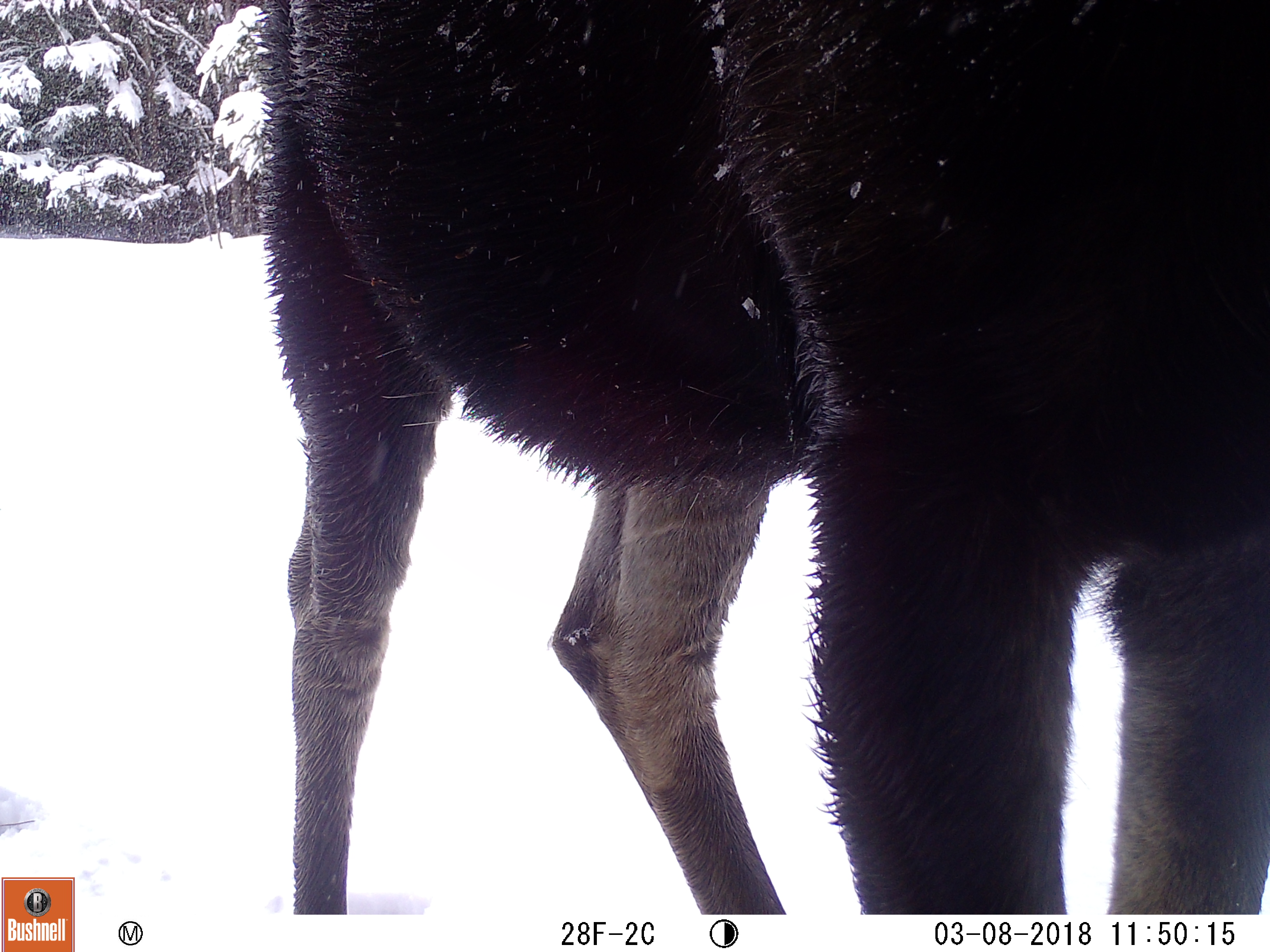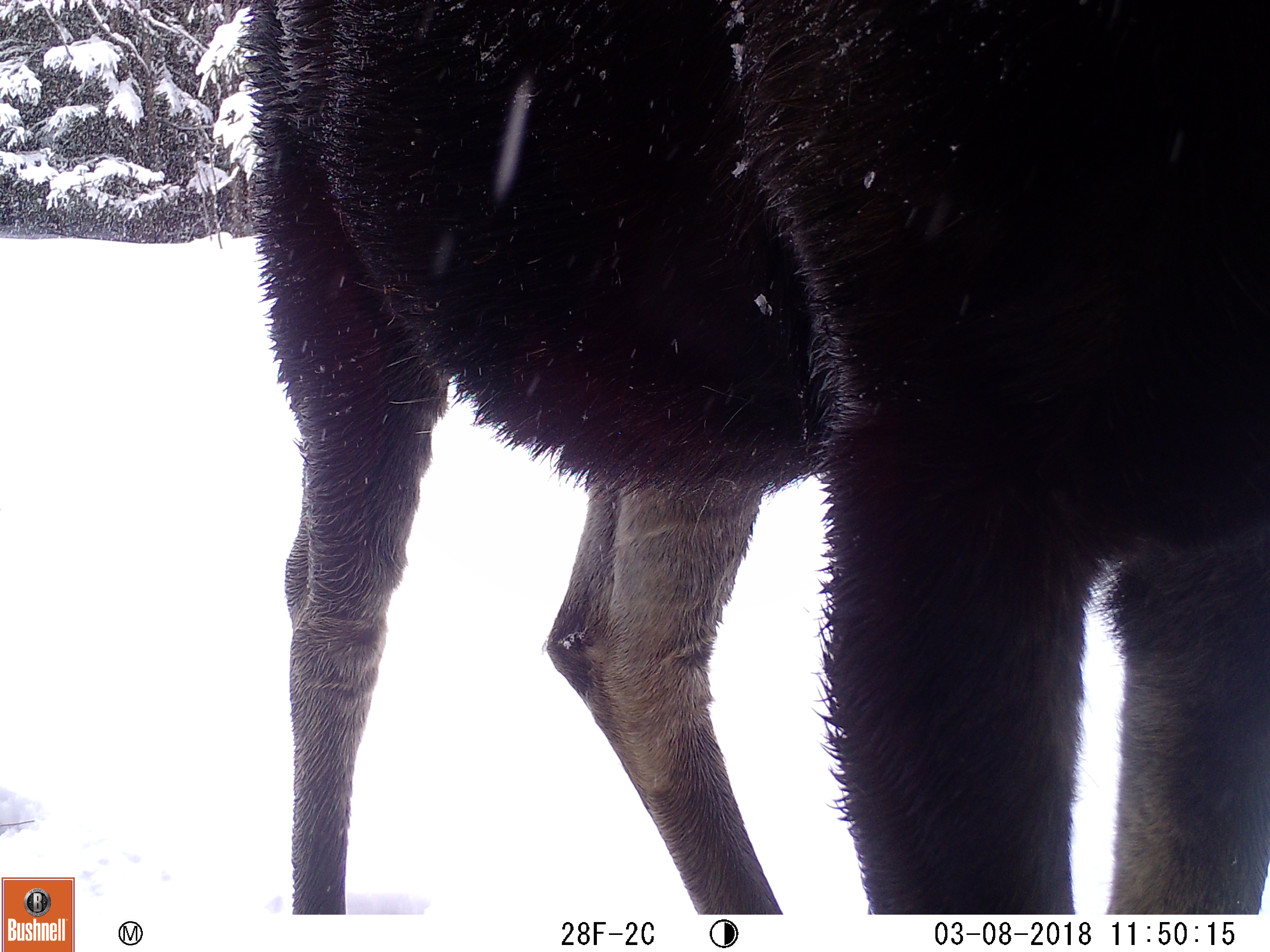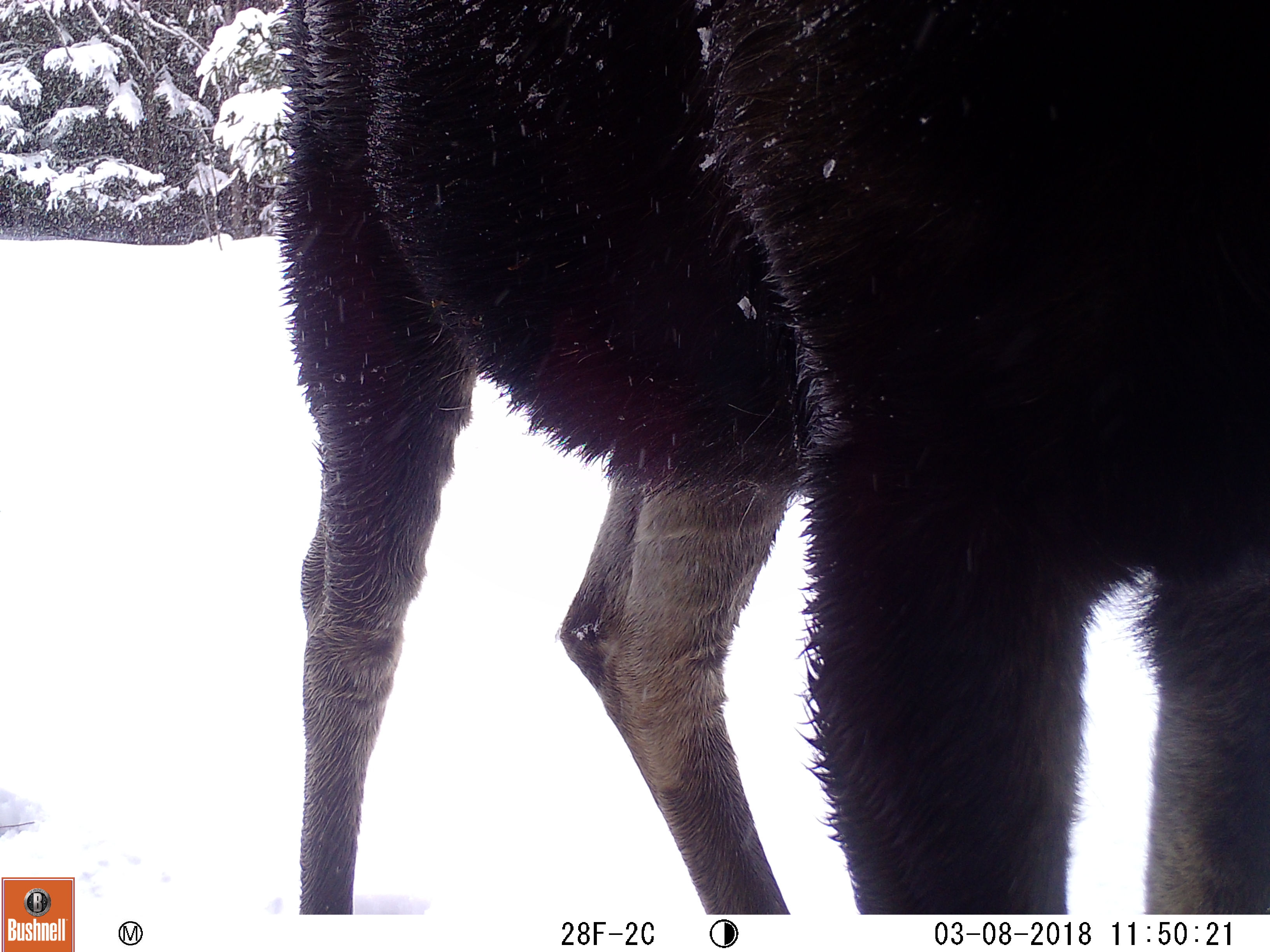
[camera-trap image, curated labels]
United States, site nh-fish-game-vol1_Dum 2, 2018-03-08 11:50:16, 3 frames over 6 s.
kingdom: Animalia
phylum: Chordata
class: Mammalia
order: Artiodactyla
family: Cervidae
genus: Alces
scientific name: Alces alces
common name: moose